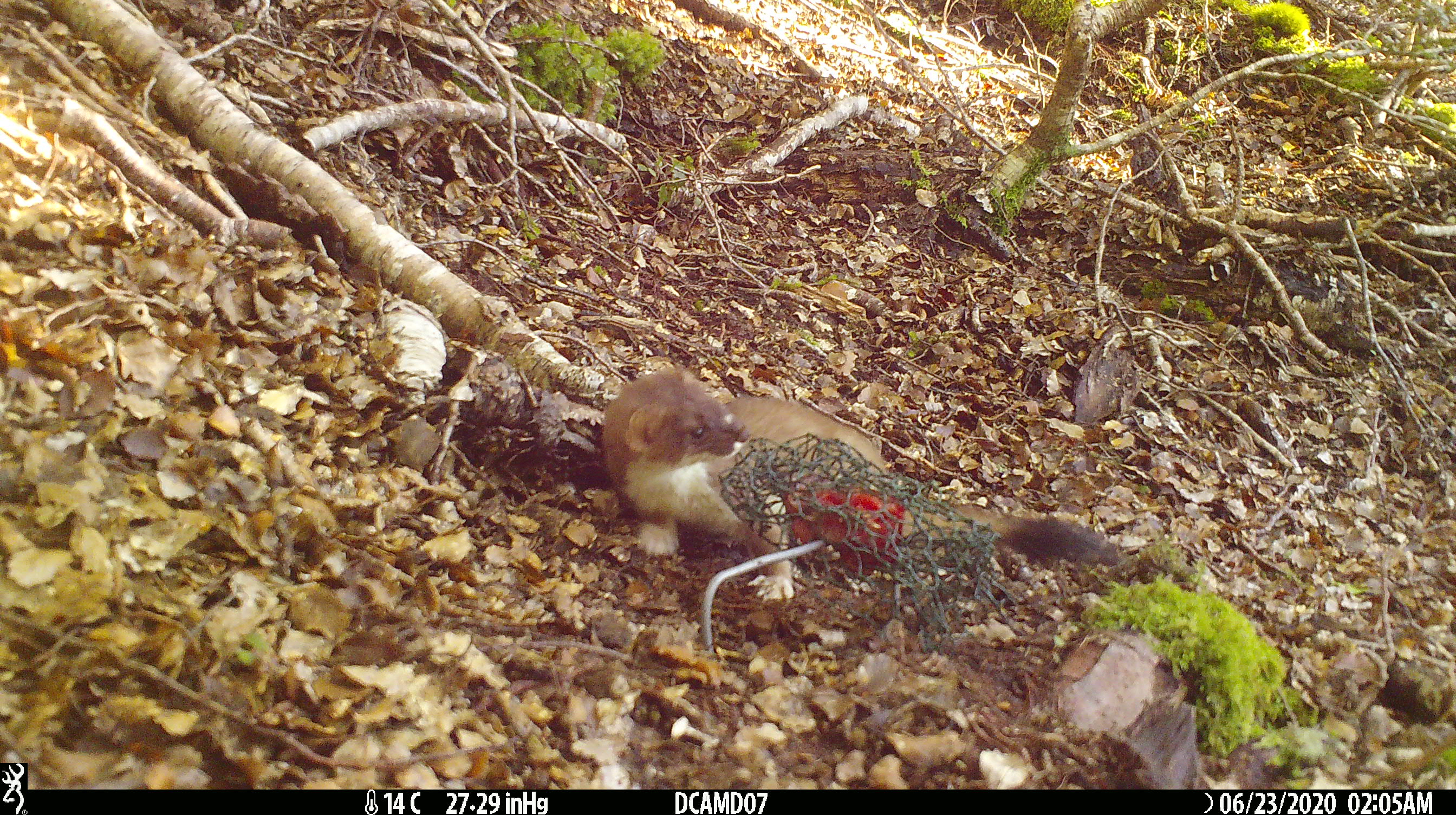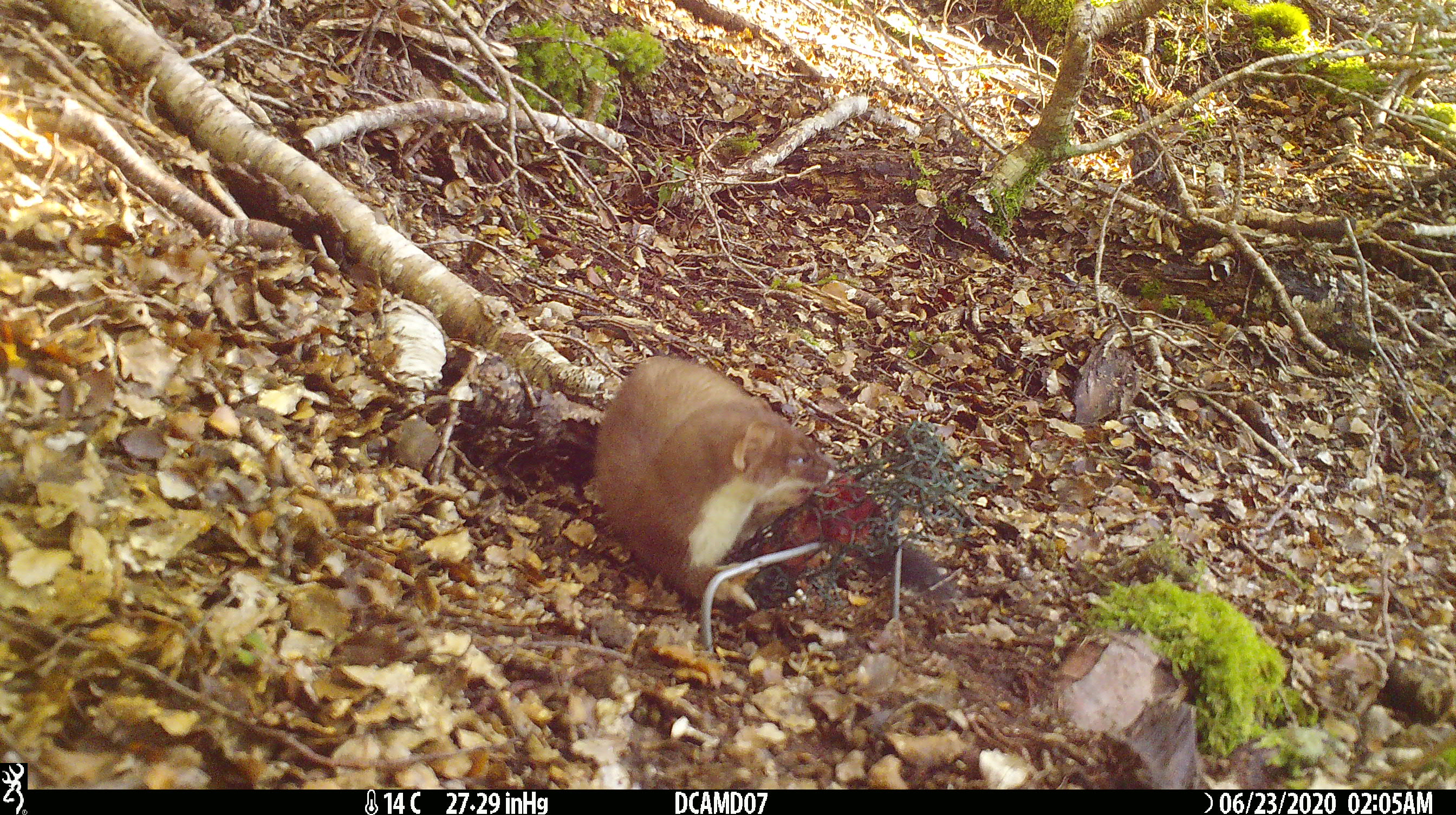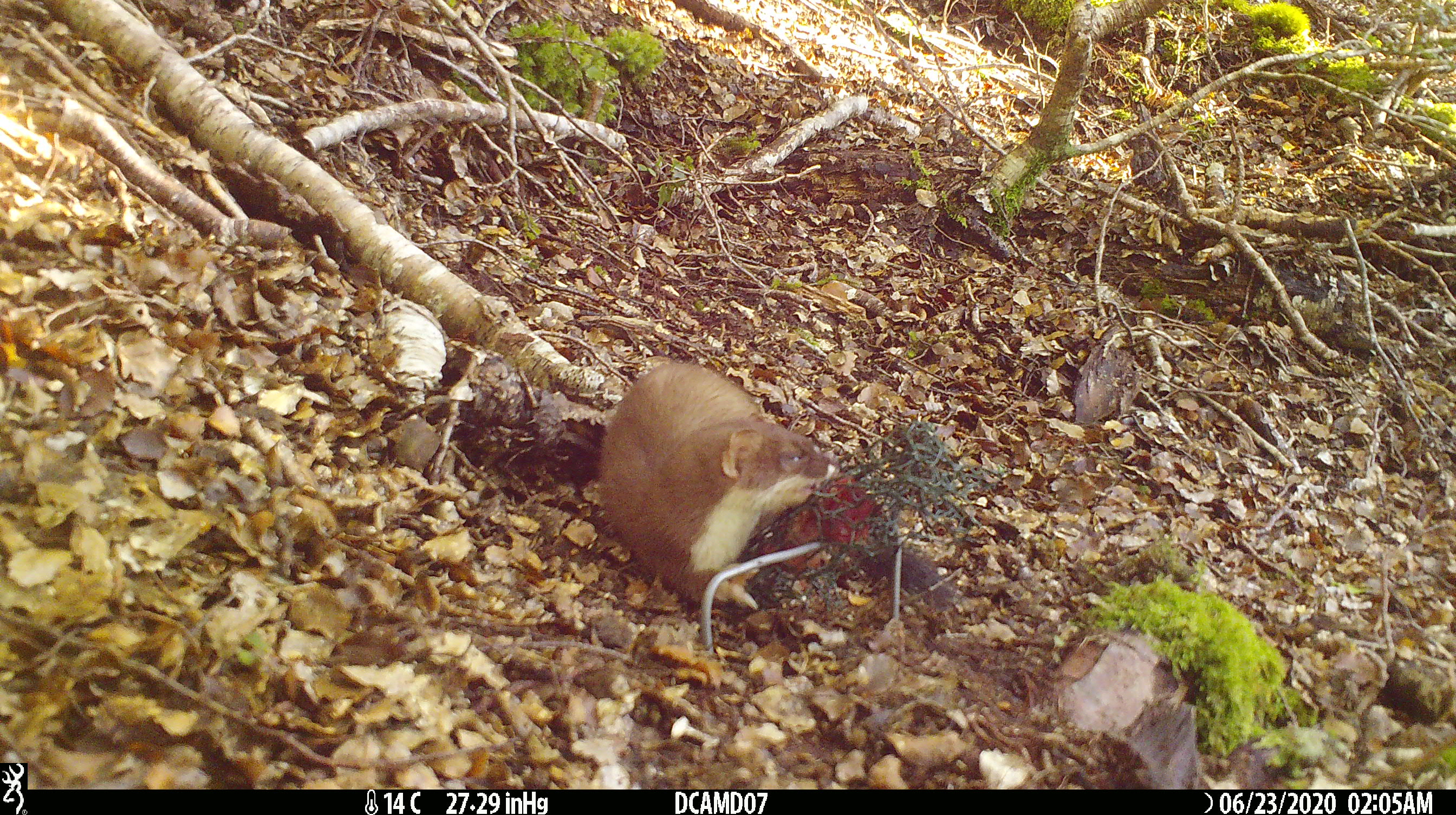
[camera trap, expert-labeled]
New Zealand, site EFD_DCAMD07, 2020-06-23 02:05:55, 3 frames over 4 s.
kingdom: Animalia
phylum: Chordata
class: Mammalia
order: Carnivora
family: Mustelidae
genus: Mustela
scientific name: Mustela erminea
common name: stoat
Stoat (Mustela erminea).